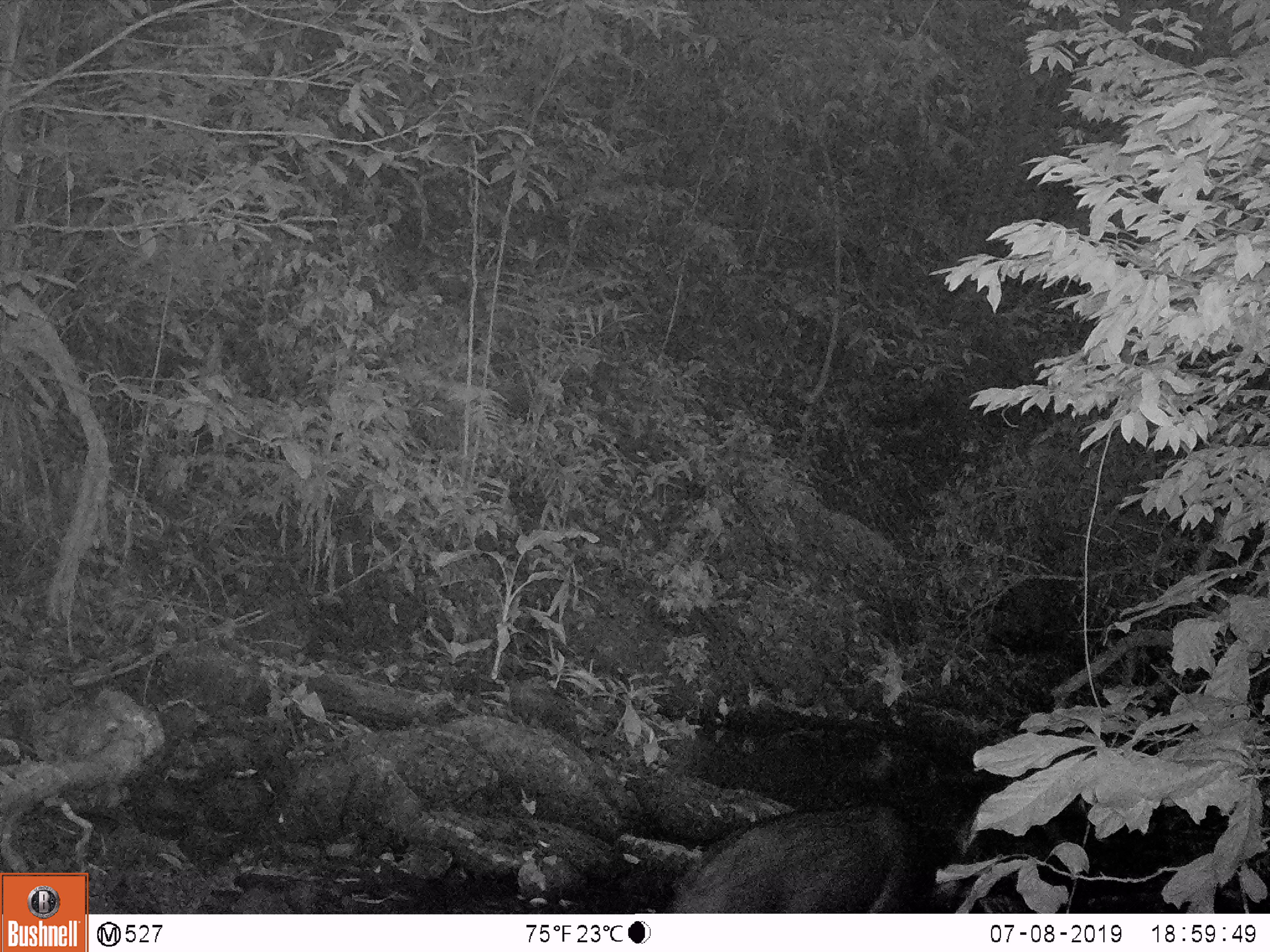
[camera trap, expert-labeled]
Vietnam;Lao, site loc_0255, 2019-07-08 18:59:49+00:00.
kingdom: Animalia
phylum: Chordata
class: Mammalia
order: Artiodactyla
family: Bovidae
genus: Capricornis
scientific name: Capricornis sumatraensis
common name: chinese serow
Chinese serow (Capricornis sumatraensis). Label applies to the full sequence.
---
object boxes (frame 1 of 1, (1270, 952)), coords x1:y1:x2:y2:
chinese serow: 662:804:915:913